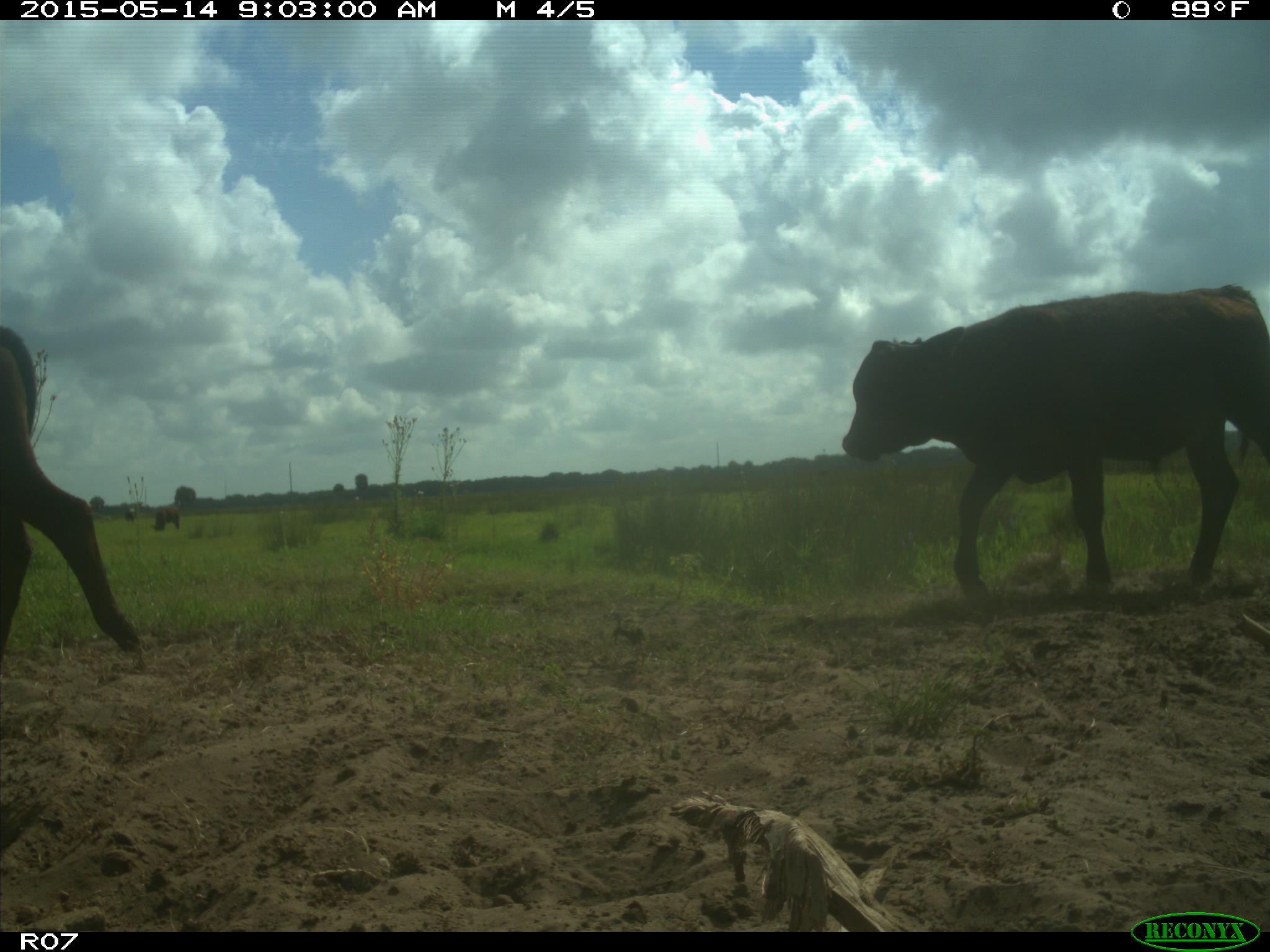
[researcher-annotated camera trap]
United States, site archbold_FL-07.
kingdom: Animalia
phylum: Chordata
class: Mammalia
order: Artiodactyla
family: Bovidae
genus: Bos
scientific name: Bos taurus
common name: domestic cow